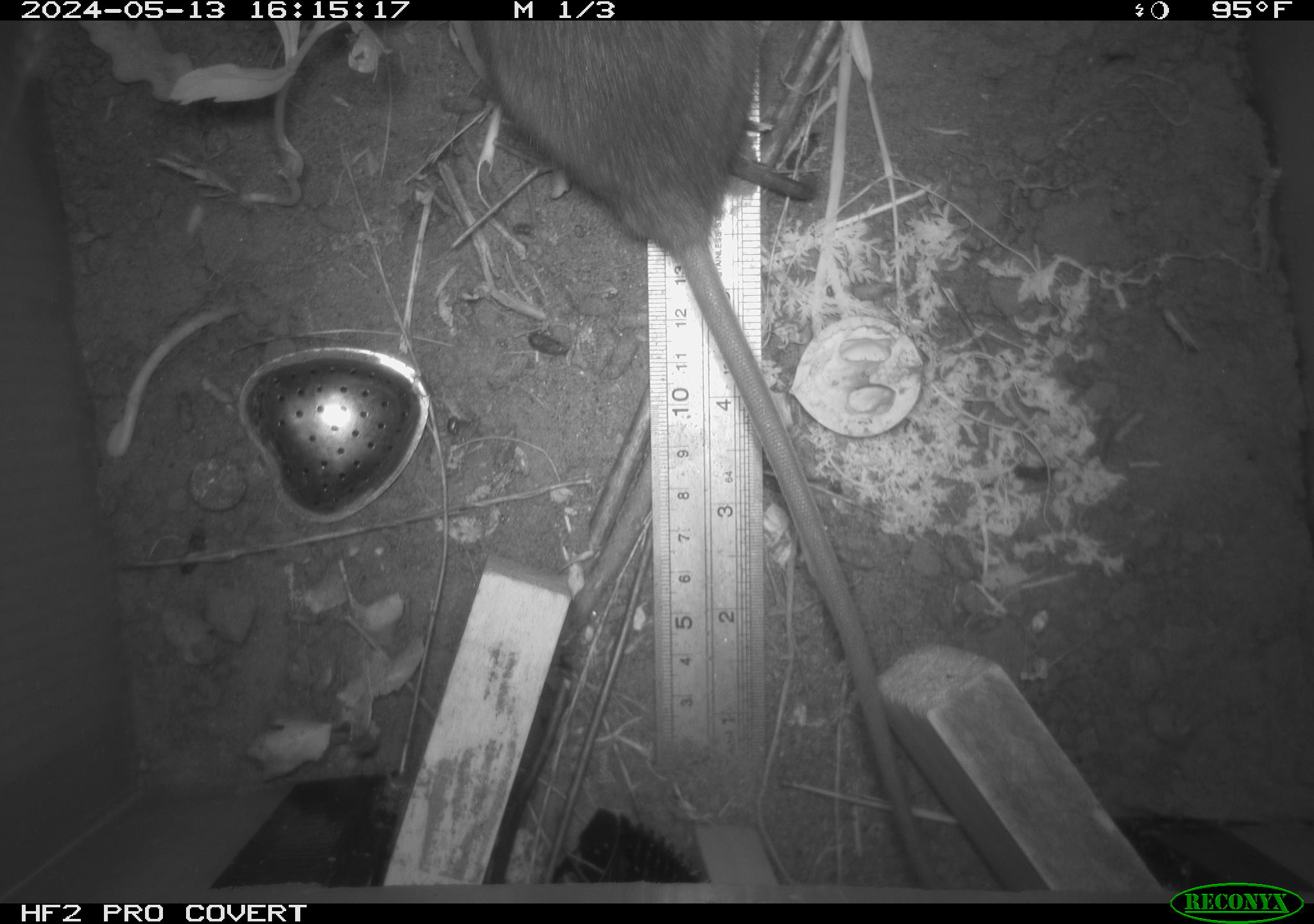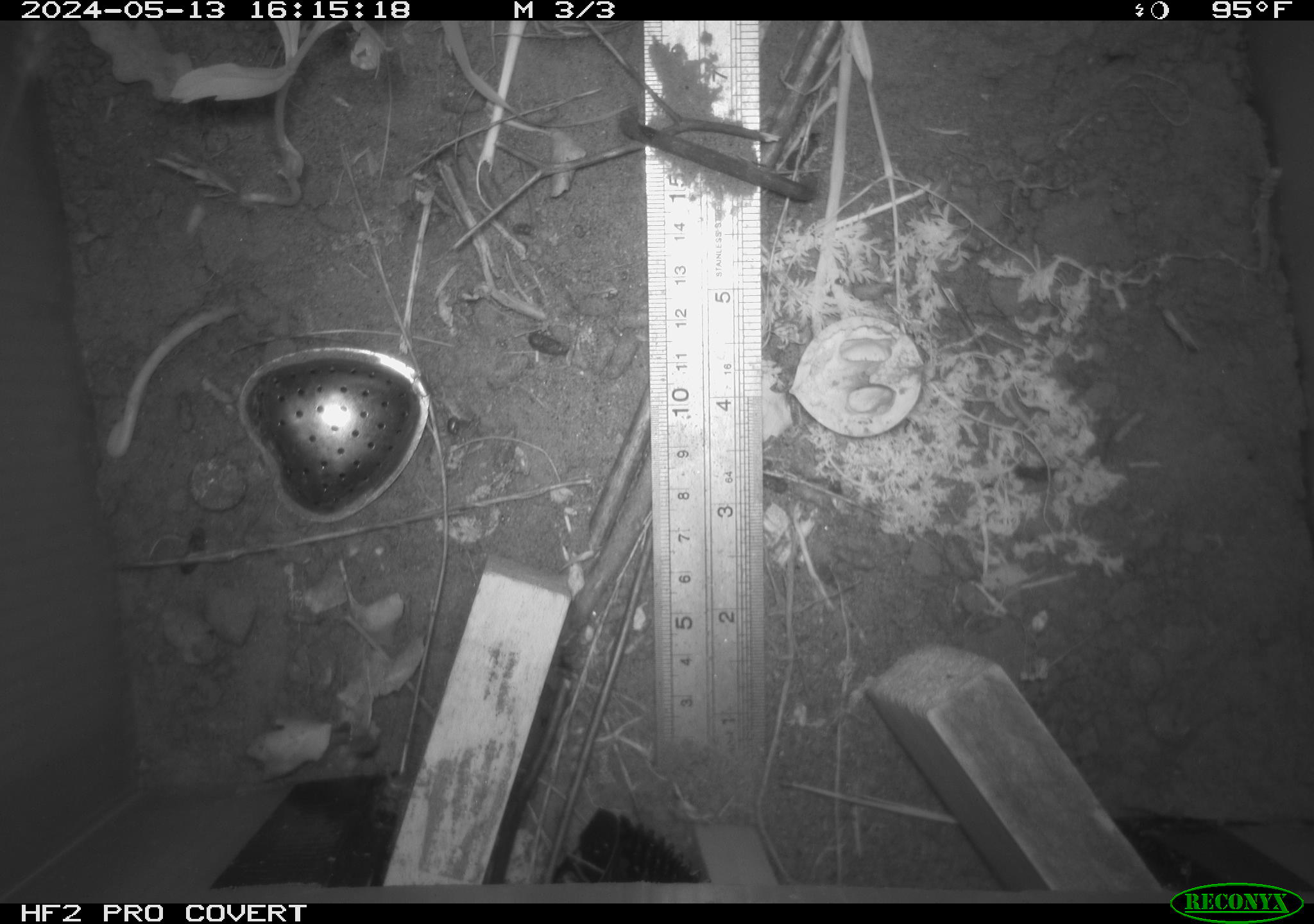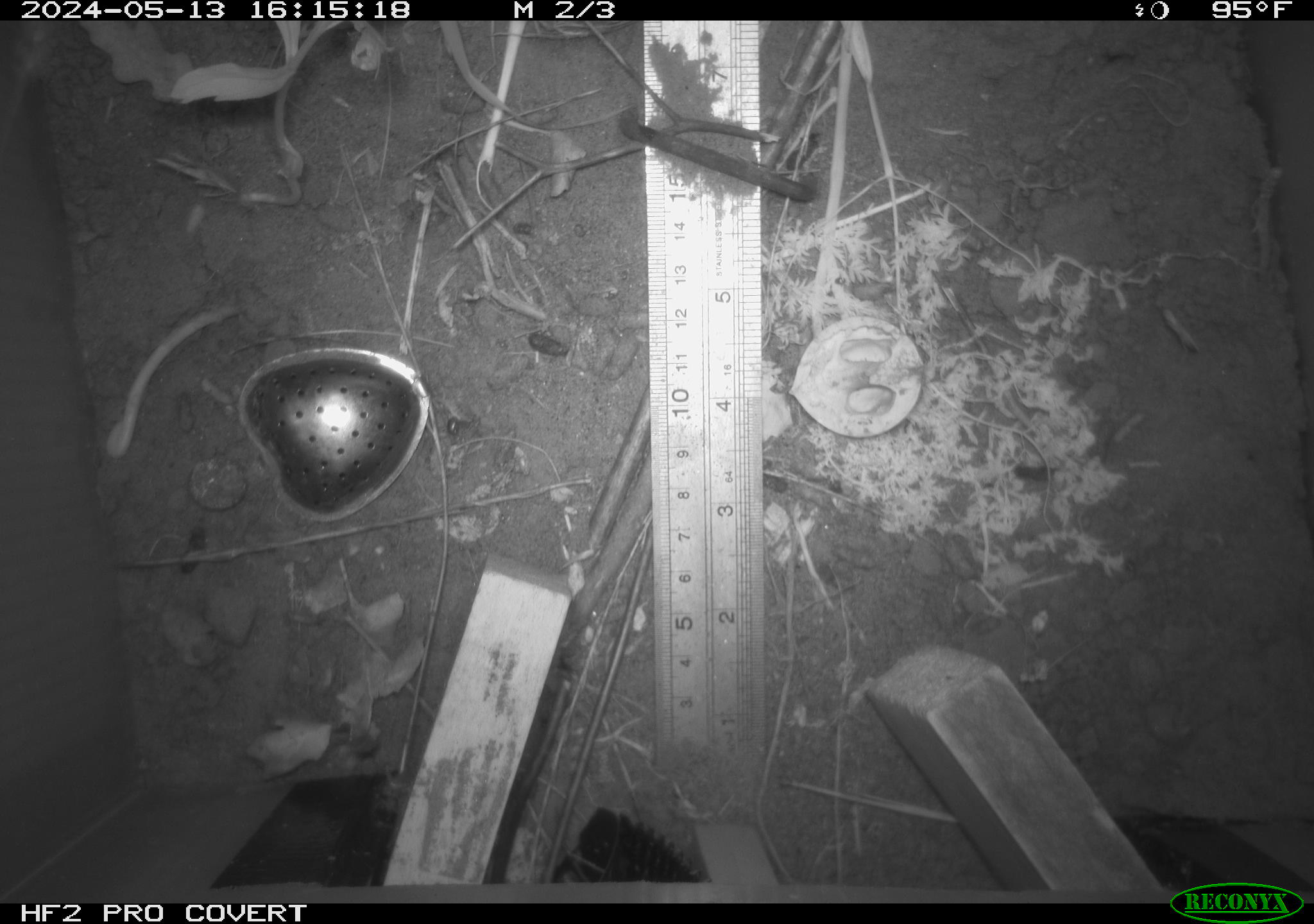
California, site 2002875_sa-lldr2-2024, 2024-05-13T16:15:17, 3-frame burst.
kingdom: Animalia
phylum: Chordata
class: Mammalia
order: Rodentia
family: Muridae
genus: Rattus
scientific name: Rattus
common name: rat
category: rattus species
Rattus species (rat) (Rattus).